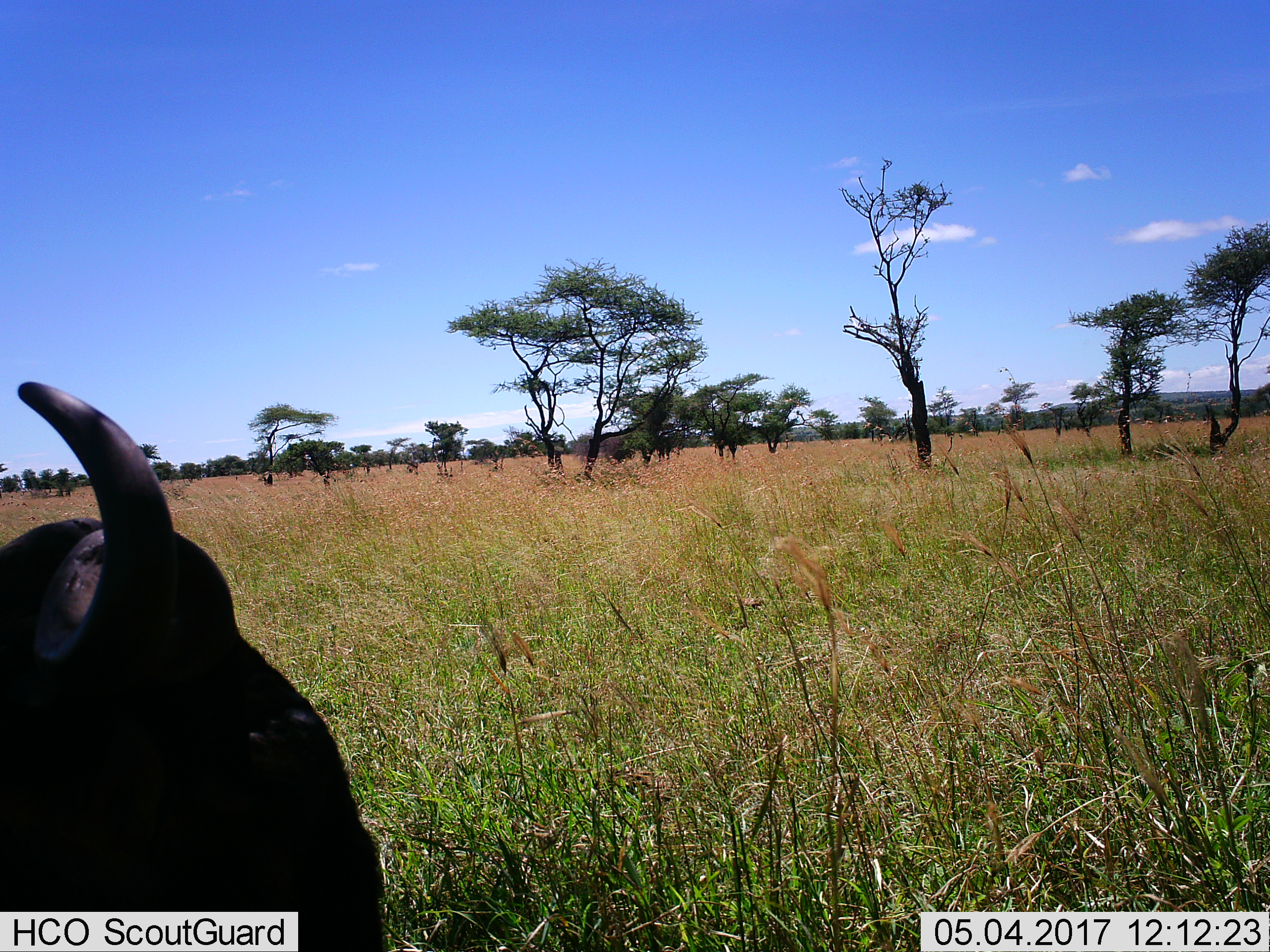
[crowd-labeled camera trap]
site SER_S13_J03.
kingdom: Animalia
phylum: Chordata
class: Mammalia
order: Artiodactyla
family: Bovidae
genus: Connochaetes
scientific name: Connochaetes taurinus taurinus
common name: blue wildebeest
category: wildebeestblue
Wildebeestblue (blue wildebeest) (Connochaetes taurinus taurinus), count 1. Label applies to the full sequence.